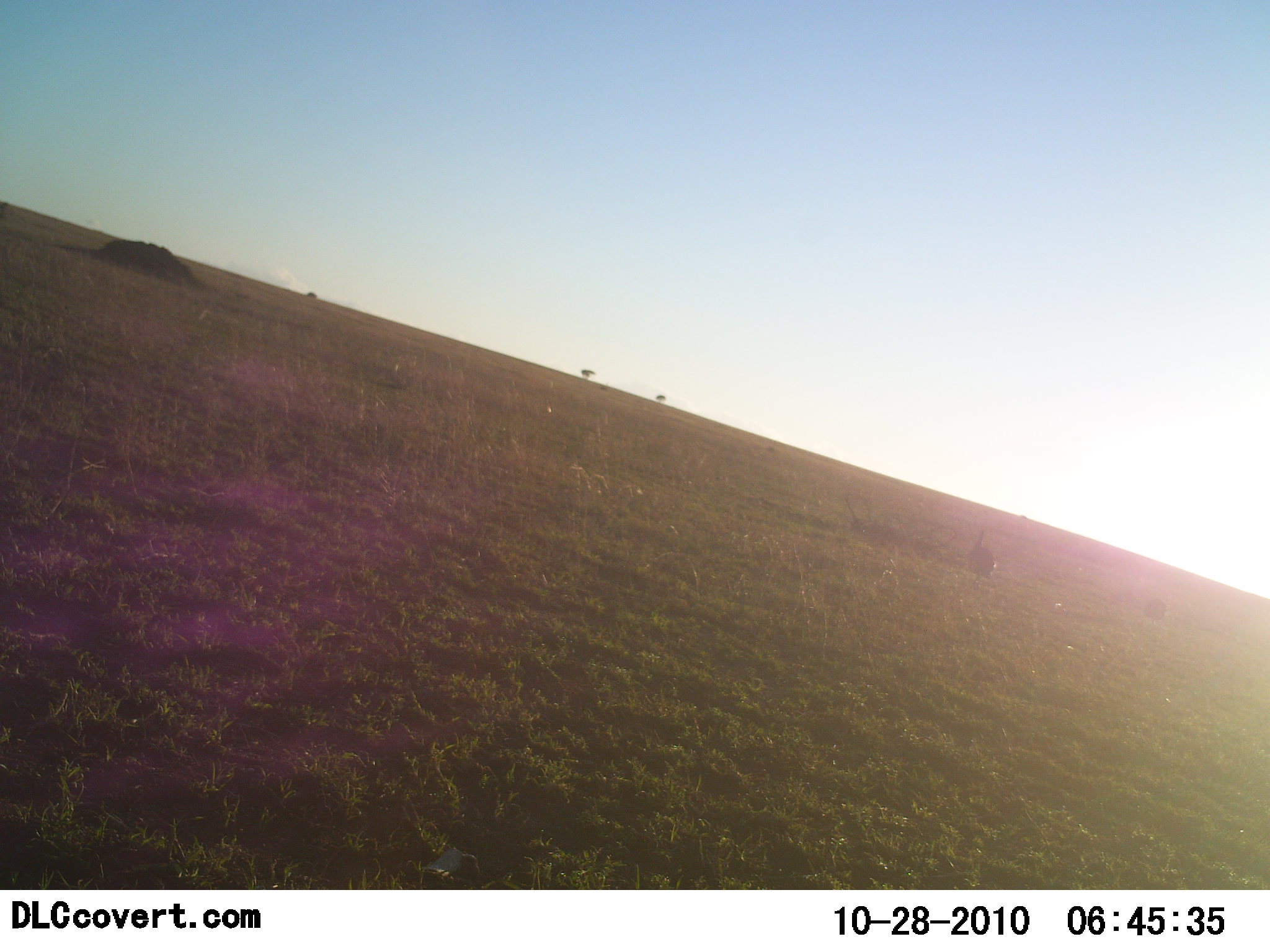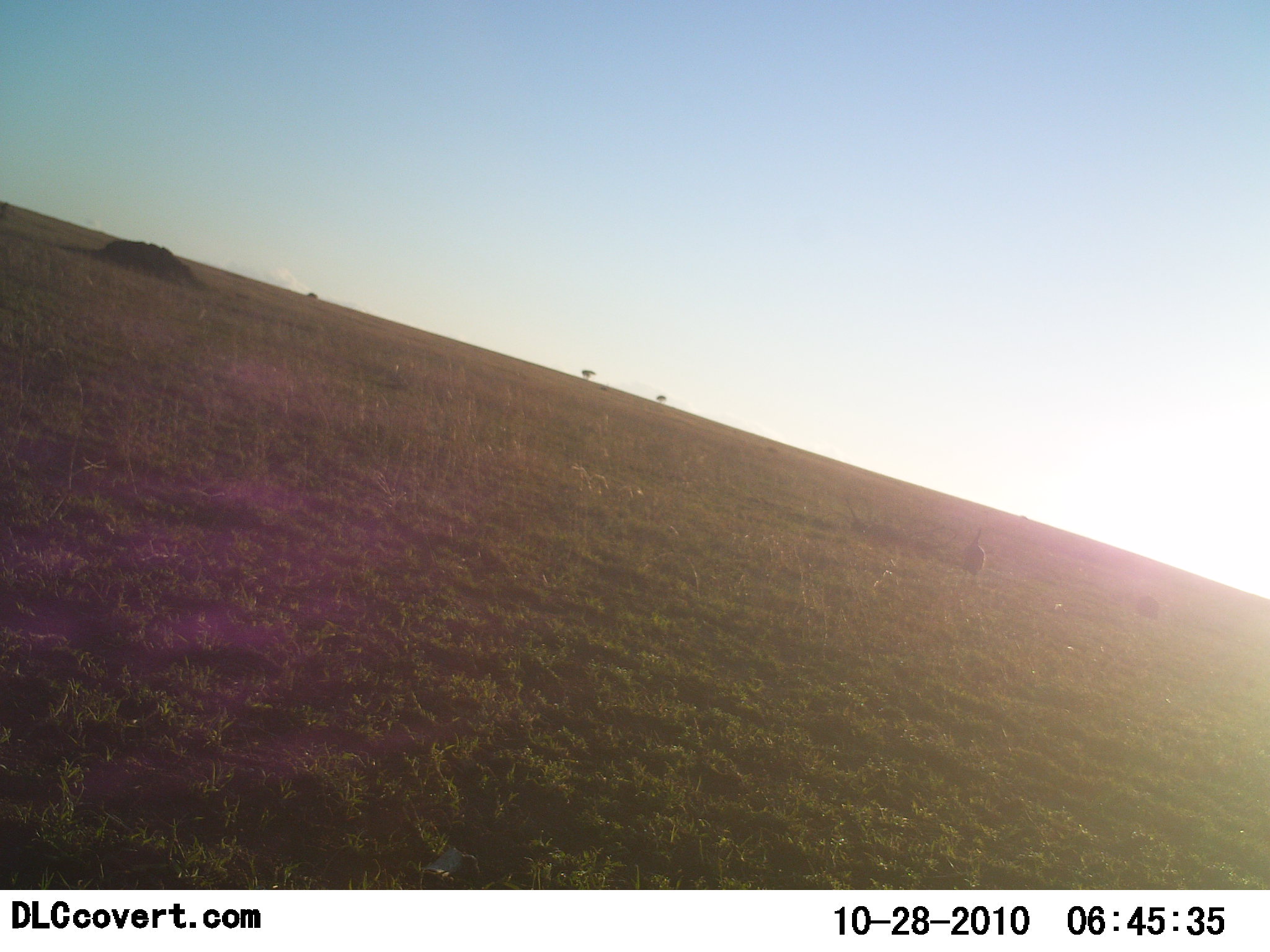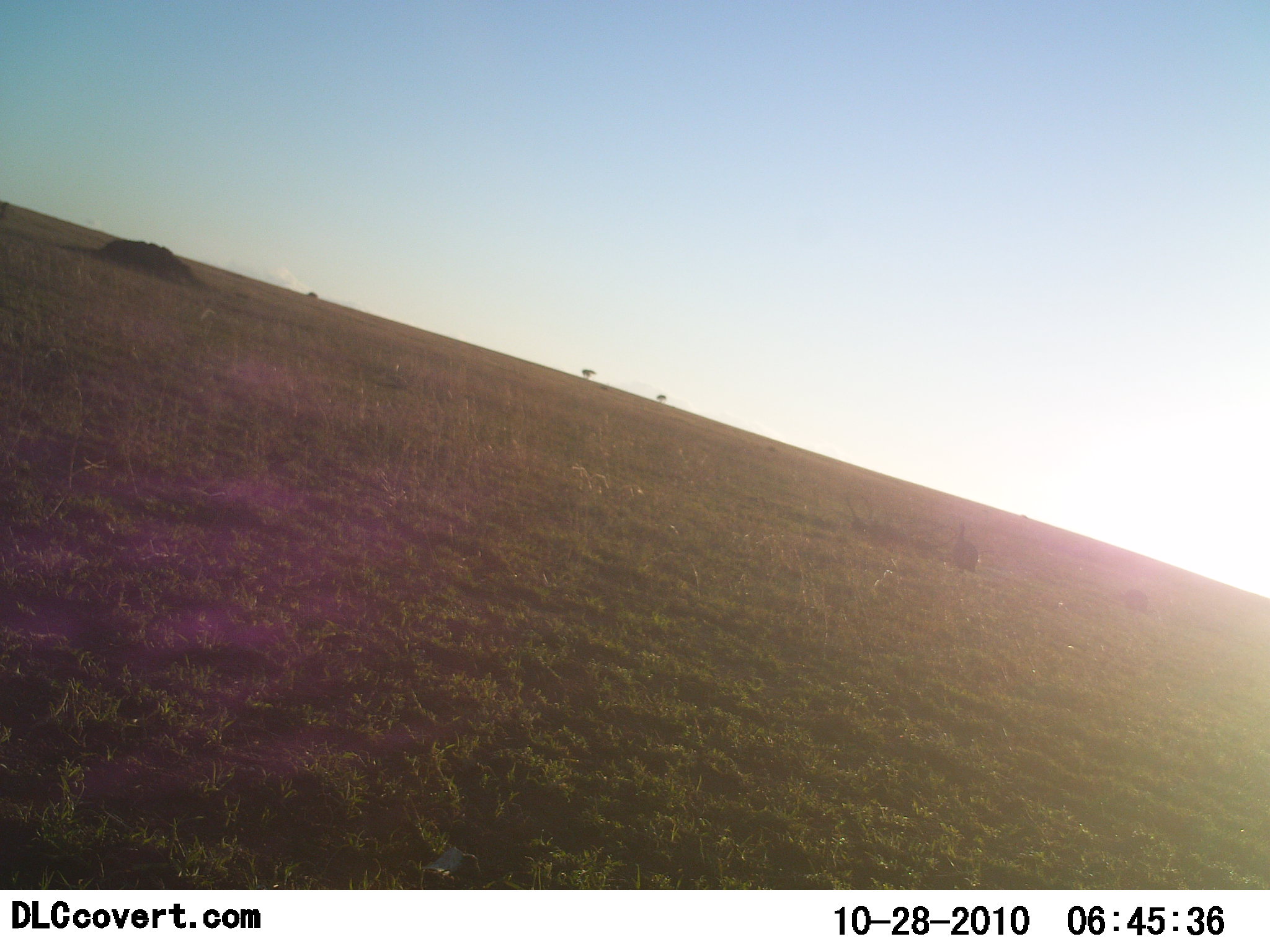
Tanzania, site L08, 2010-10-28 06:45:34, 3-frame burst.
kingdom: Animalia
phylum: Chordata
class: Aves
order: Galliformes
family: Numididae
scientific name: Numididae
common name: guinea fowl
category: guineafowl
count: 2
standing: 40%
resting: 0%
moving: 60%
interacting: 0%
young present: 0%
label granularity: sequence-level